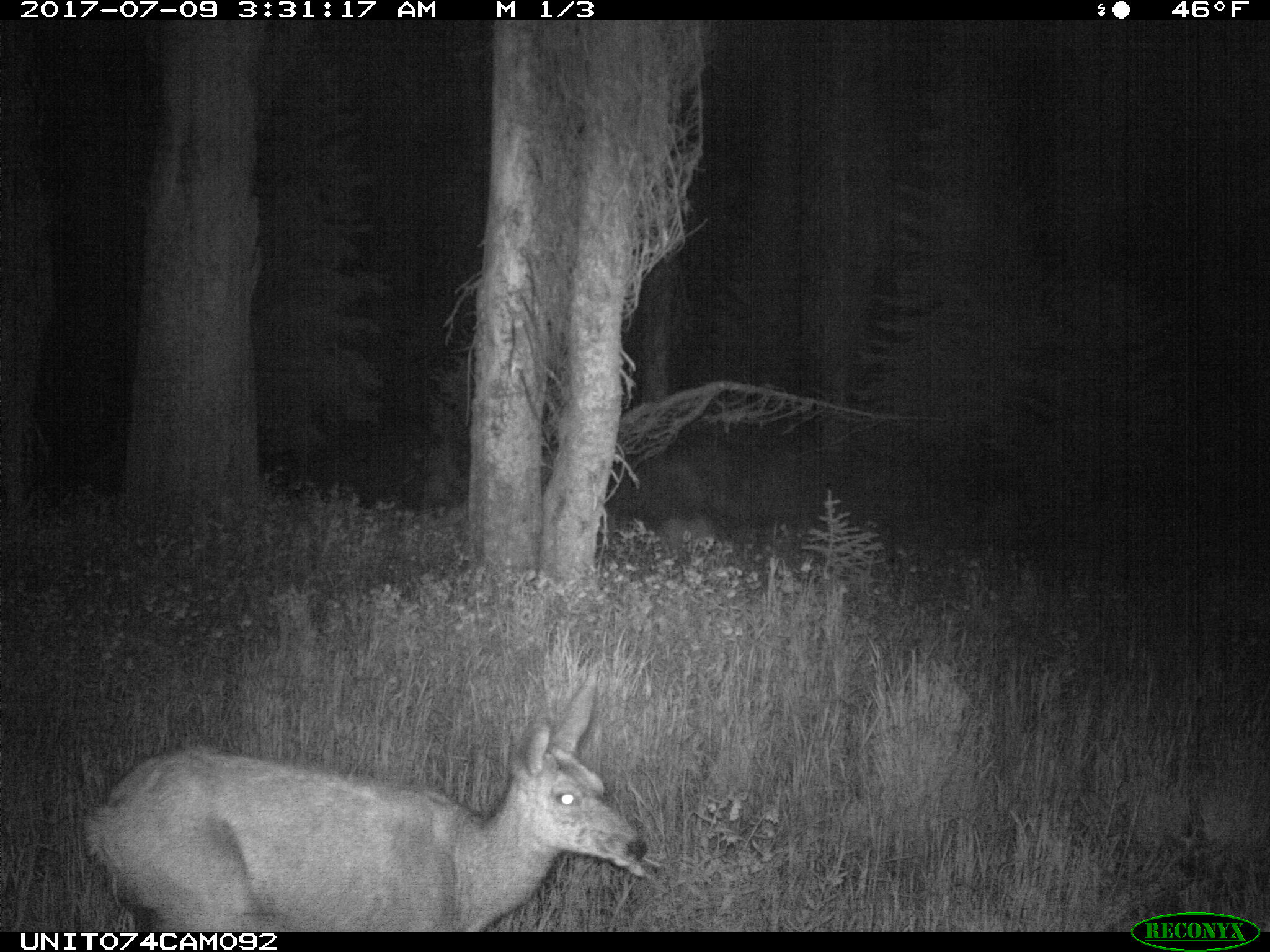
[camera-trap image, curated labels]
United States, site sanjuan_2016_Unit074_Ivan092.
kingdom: Animalia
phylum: Chordata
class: Mammalia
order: Artiodactyla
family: Cervidae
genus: Odocoileus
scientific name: Odocoileus hemionus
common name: mule deer